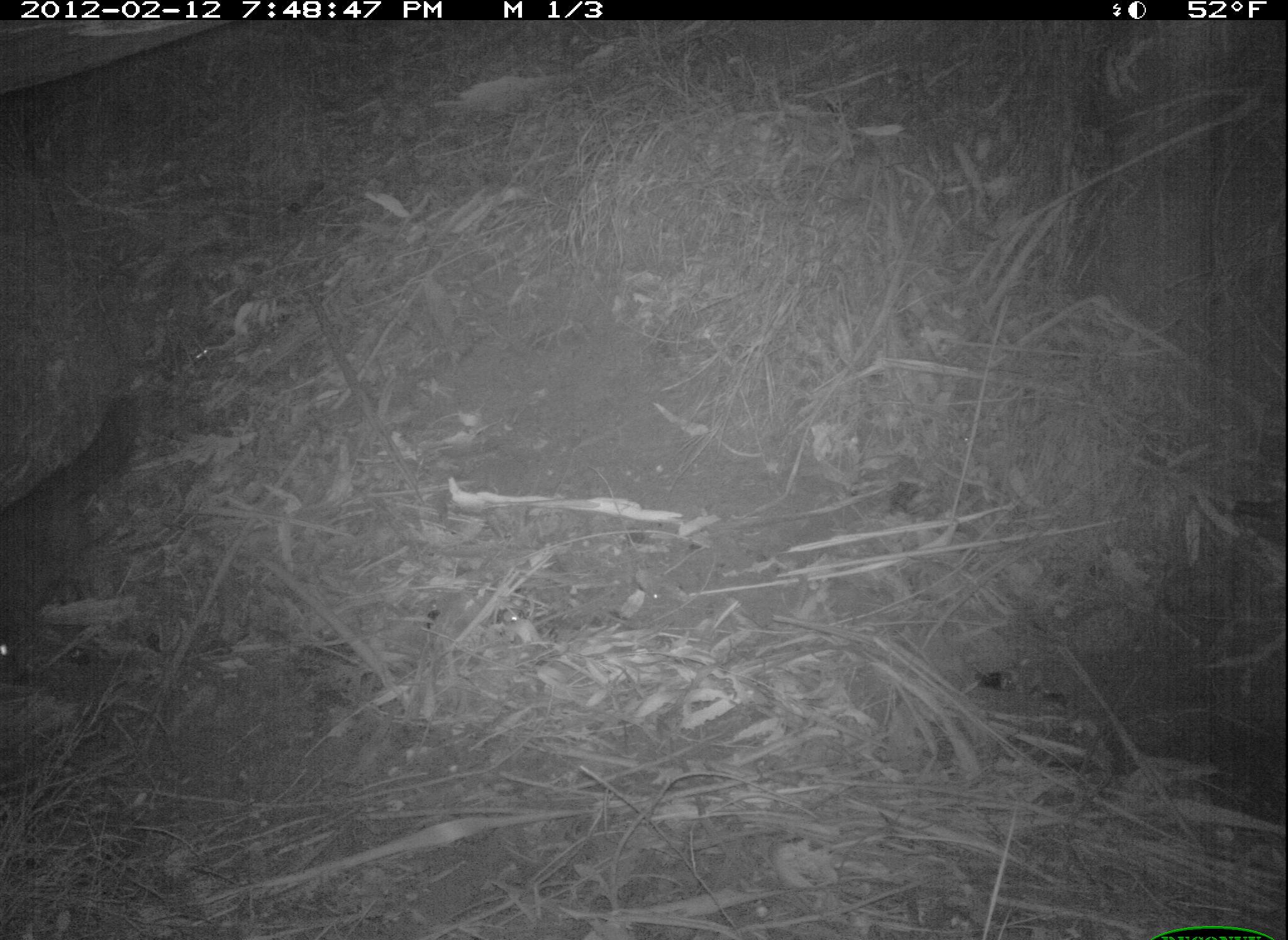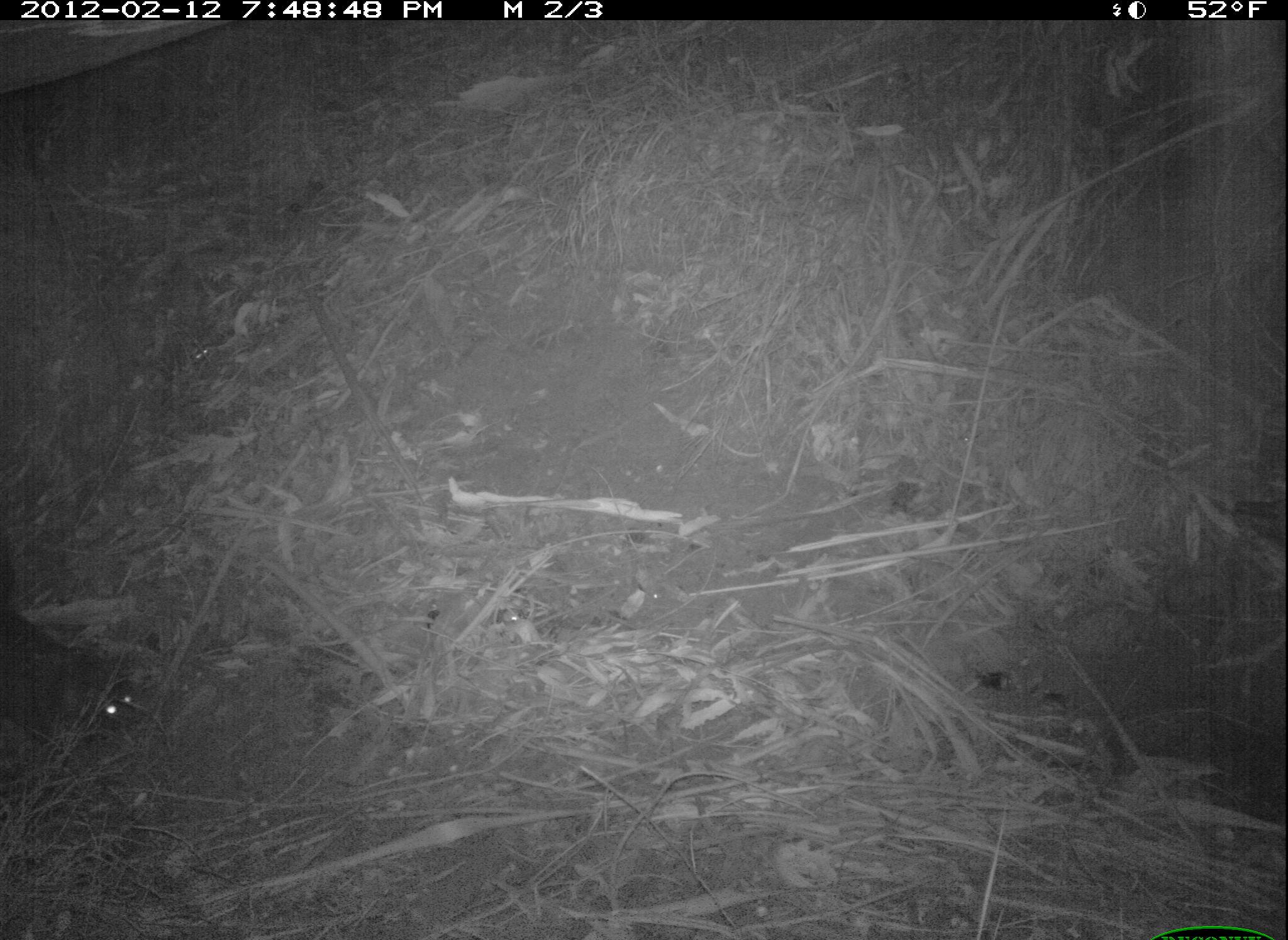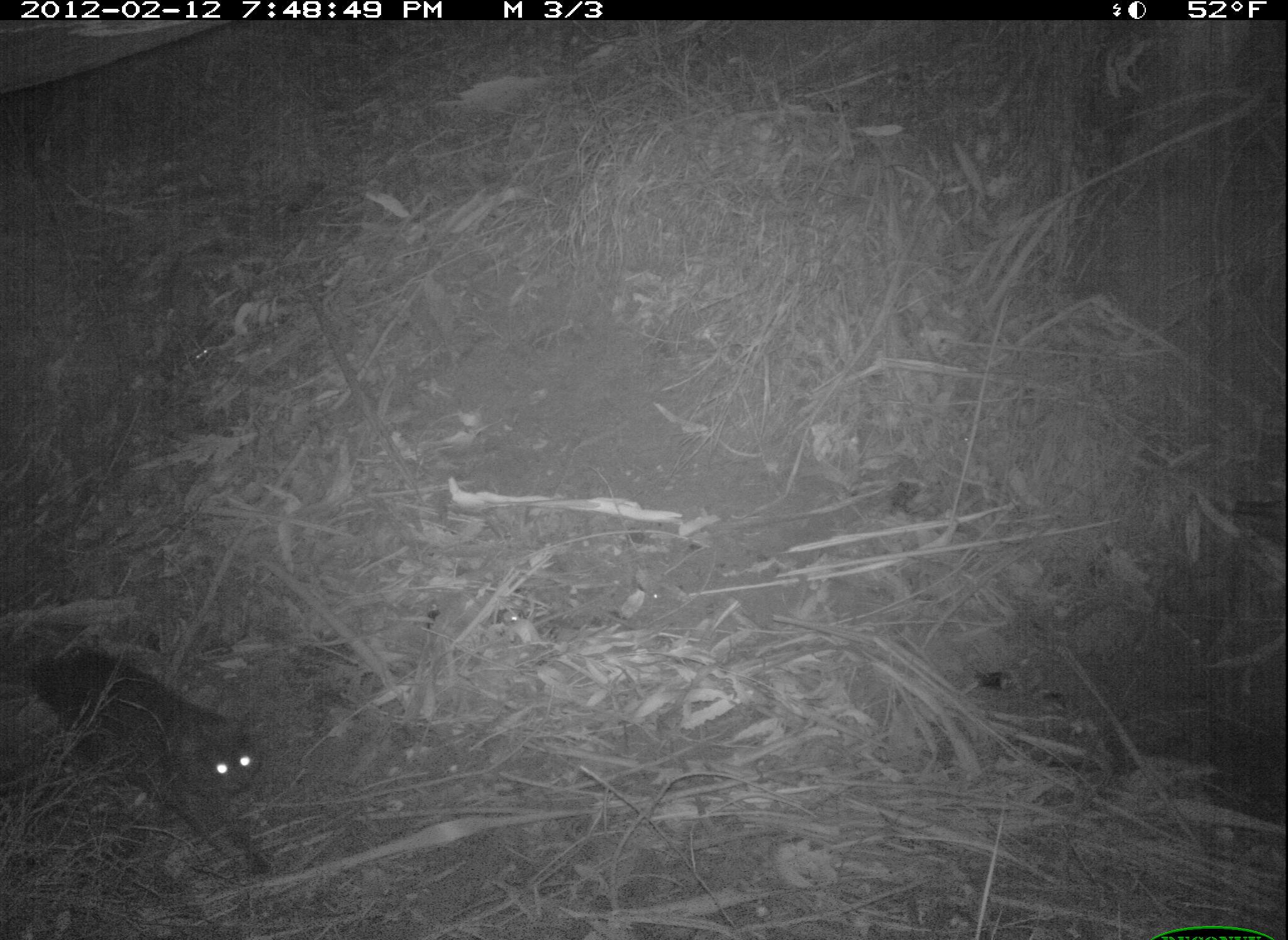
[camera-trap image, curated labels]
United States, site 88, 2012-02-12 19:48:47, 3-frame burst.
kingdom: Animalia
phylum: Chordata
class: Mammalia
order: Carnivora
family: Felidae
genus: Felis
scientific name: Felis catus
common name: cat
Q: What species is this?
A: Cat (Felis catus).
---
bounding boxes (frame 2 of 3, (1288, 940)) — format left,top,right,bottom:
cat: 0,578,177,776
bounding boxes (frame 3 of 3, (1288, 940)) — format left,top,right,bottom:
cat: 23,612,282,904